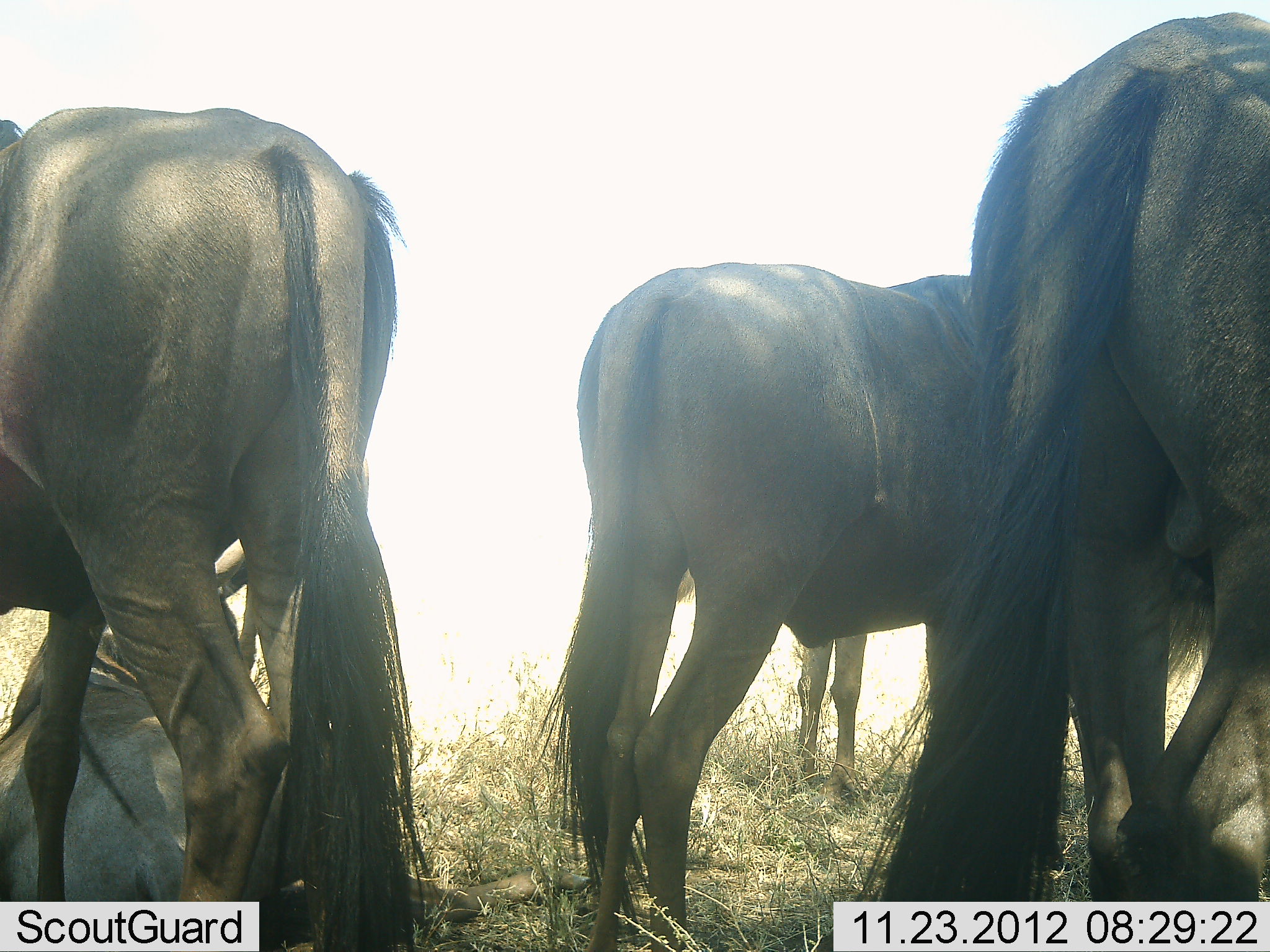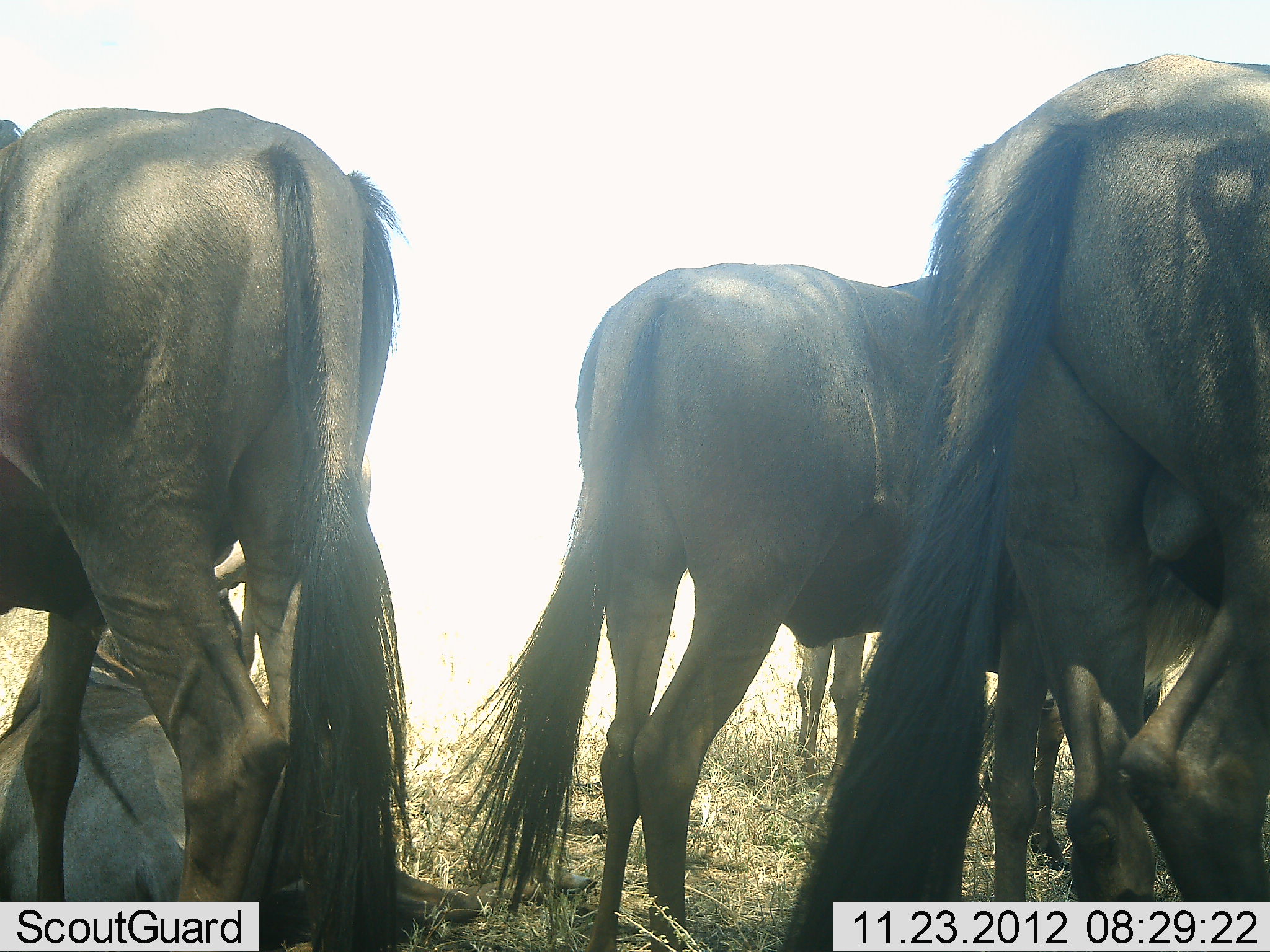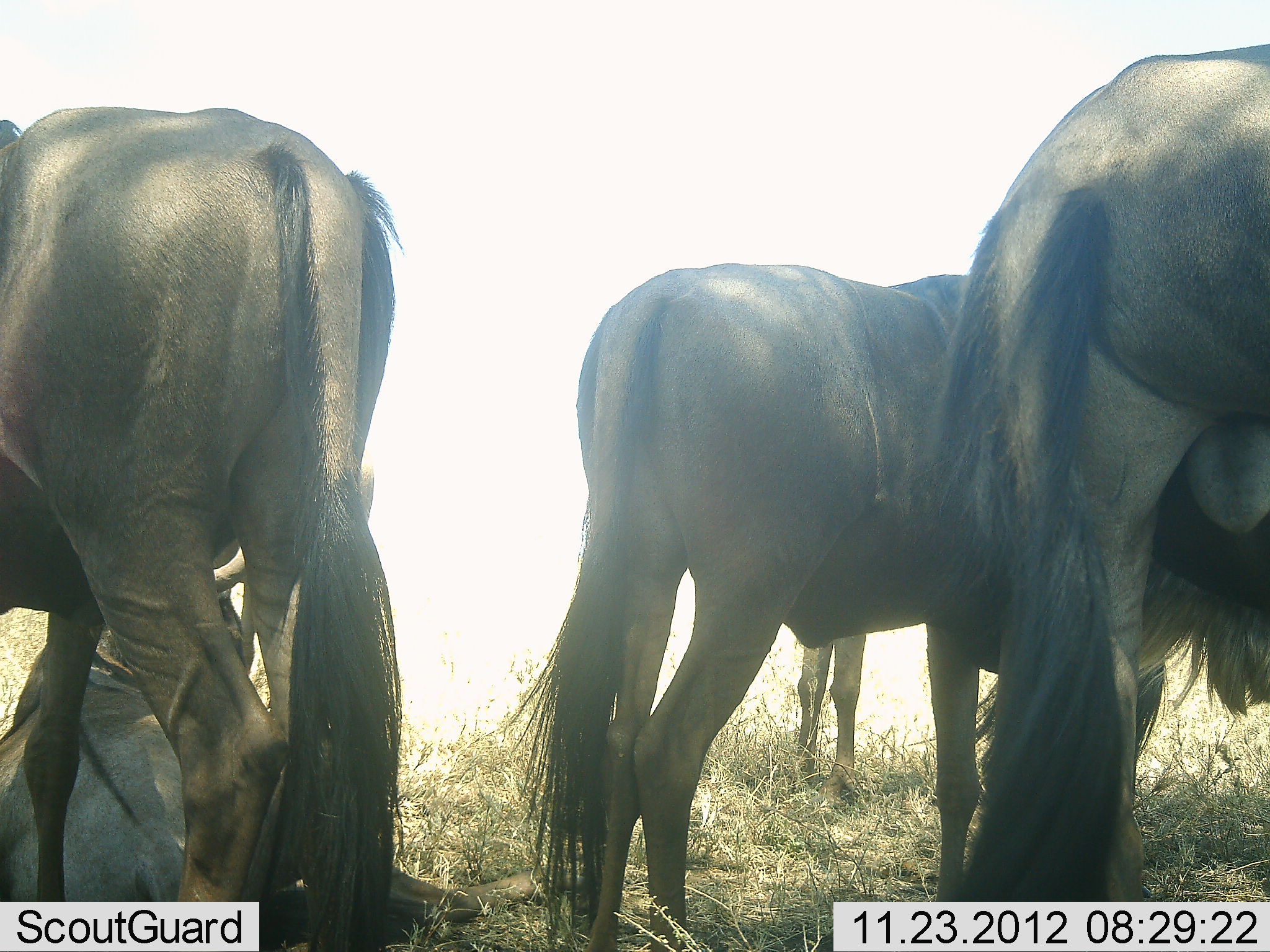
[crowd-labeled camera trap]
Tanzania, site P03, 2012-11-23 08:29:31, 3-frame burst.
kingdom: Animalia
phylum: Chordata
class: Mammalia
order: Artiodactyla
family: Bovidae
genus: Connochaetes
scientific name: Connochaetes taurinus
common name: blue wildebeest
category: wildebeest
Wildebeest (blue wildebeest) (Connochaetes taurinus), count 6. Behavior (volunteer vote fractions): standing 70%, resting 70%, moving 10%, interacting 0%. Young present (vote fraction): 20%. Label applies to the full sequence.